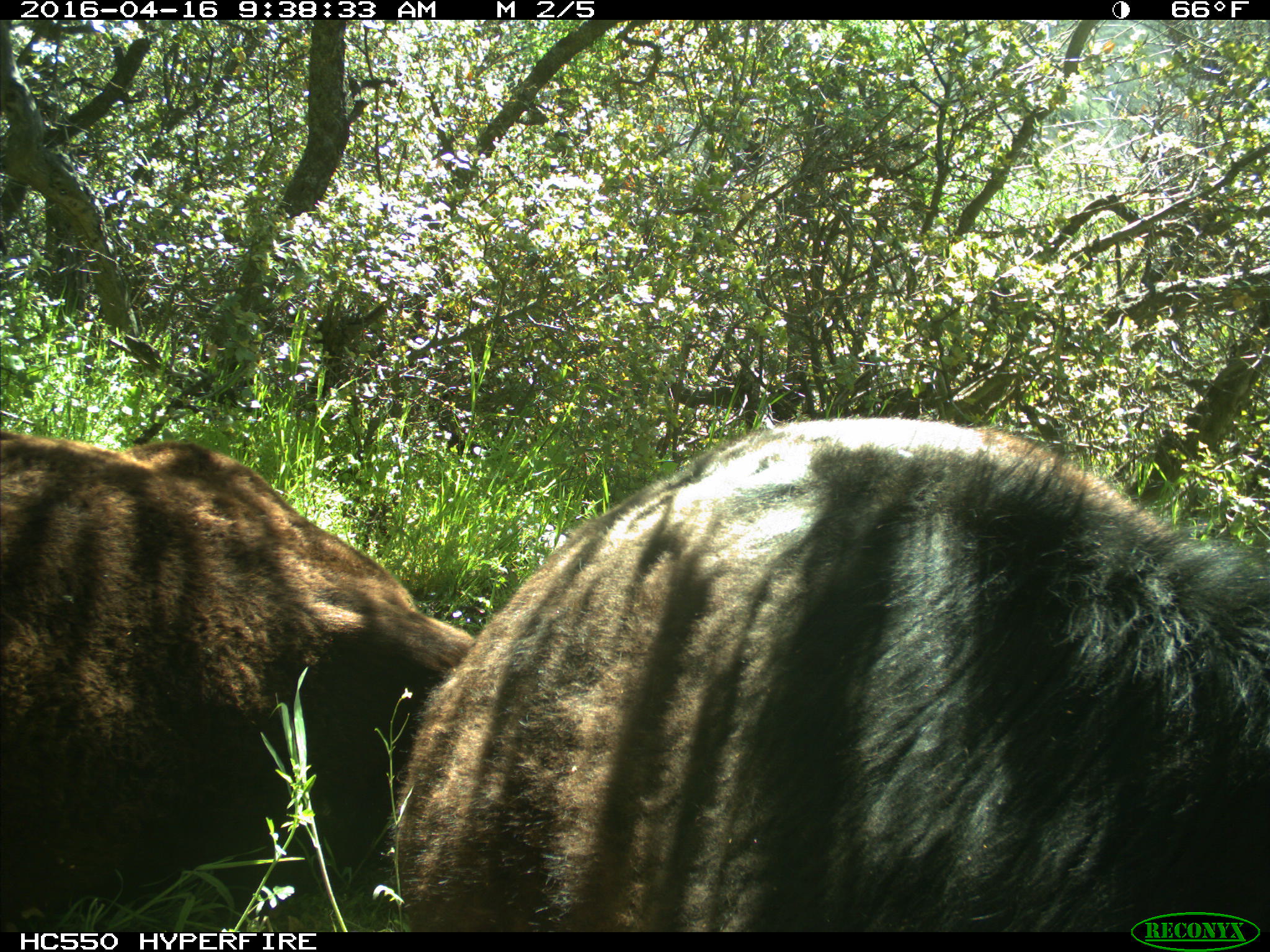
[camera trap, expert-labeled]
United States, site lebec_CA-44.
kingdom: Animalia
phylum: Chordata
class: Mammalia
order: Artiodactyla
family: Bovidae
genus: Bos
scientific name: Bos taurus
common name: domestic cow